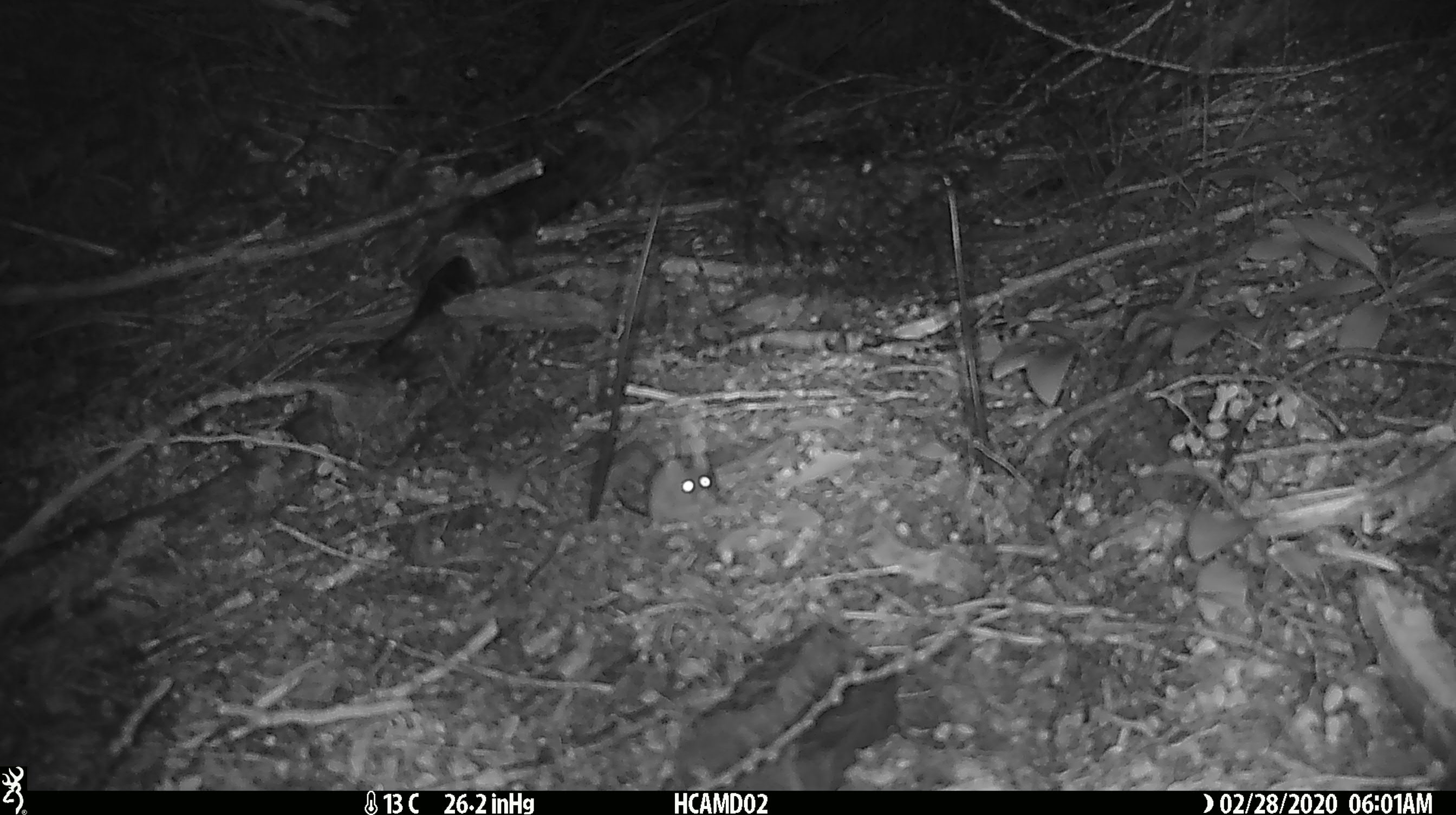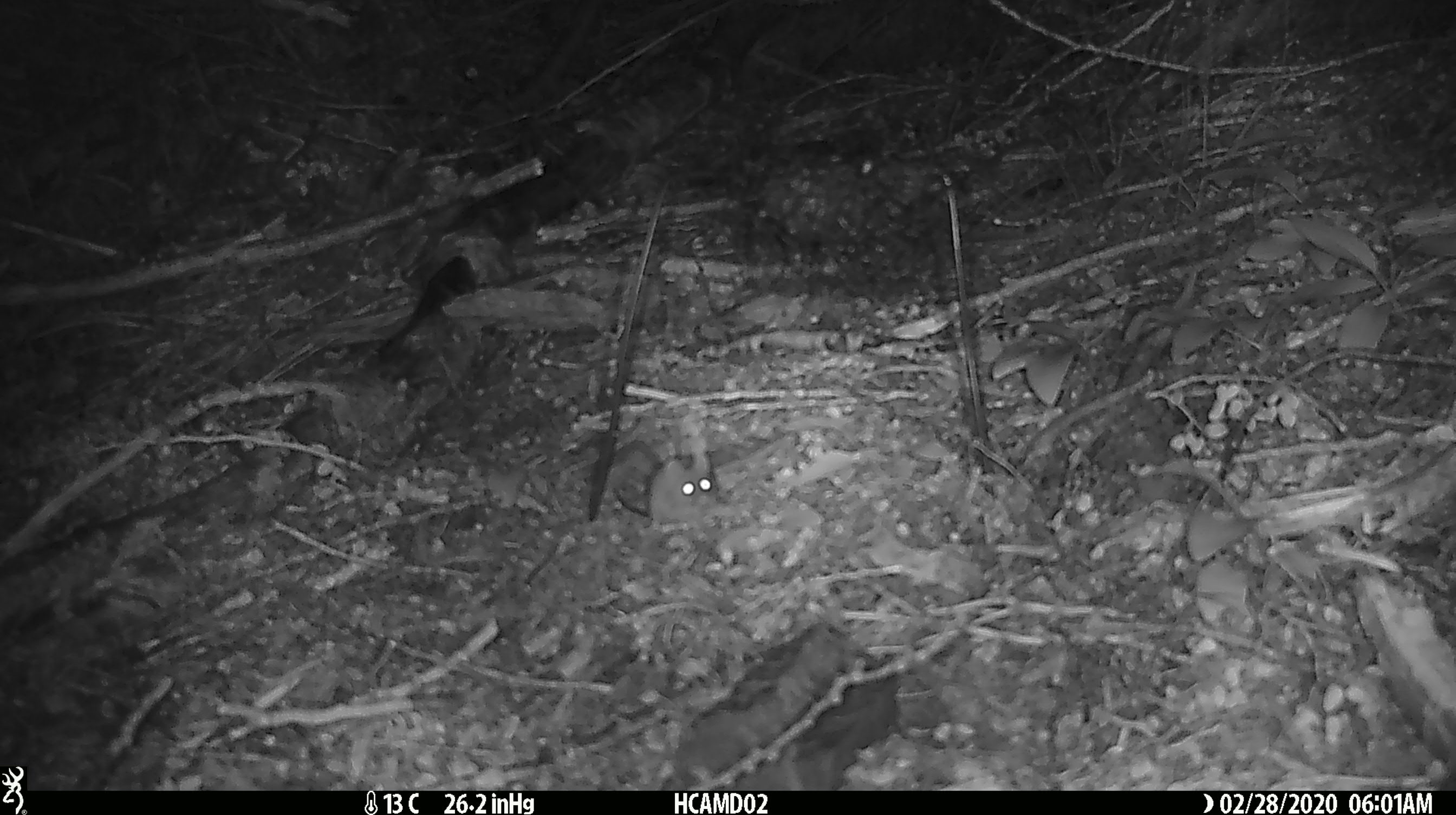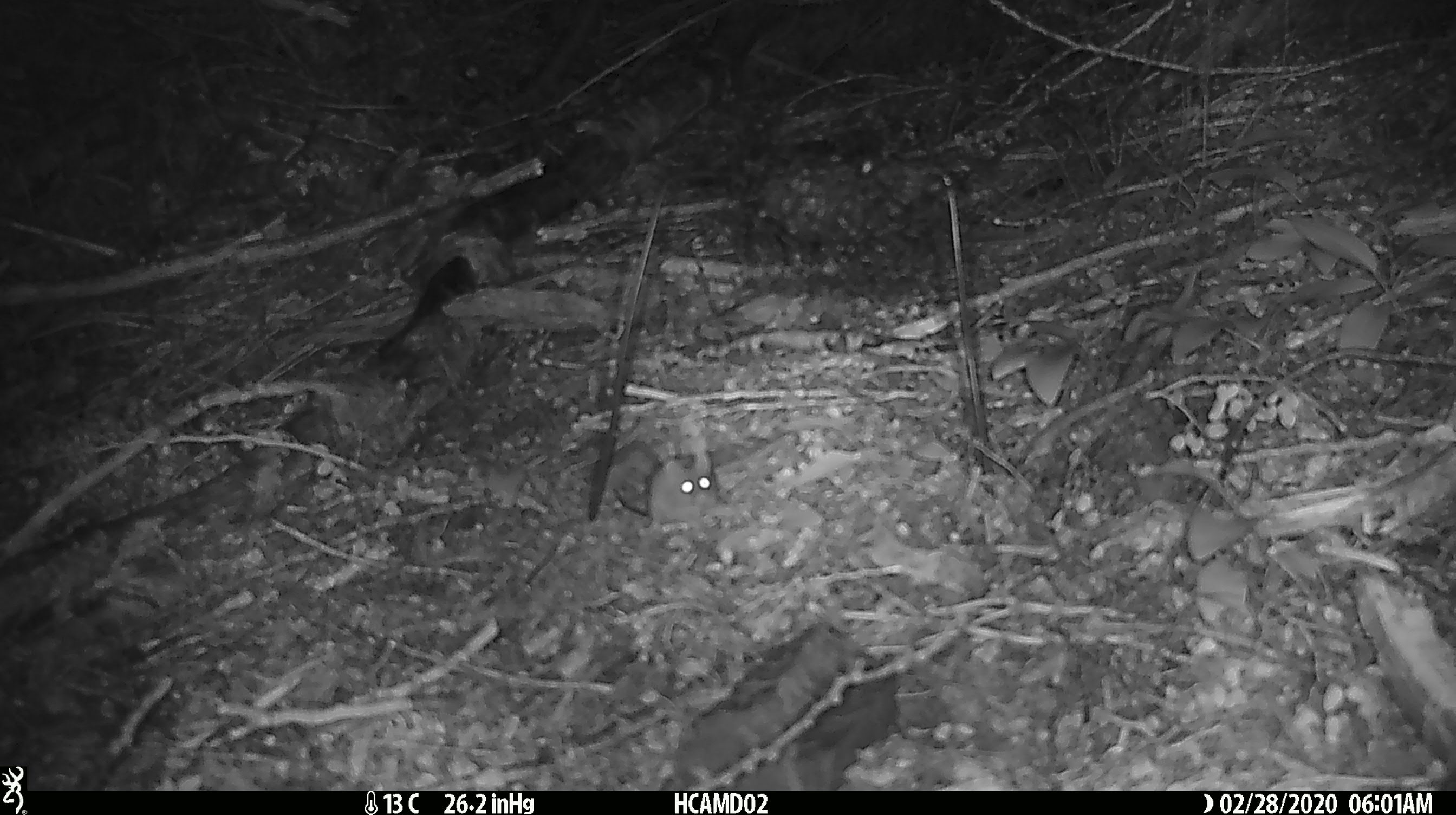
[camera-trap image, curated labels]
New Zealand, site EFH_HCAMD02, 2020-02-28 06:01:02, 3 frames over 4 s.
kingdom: Animalia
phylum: Chordata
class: Mammalia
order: Rodentia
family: Muridae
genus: Mus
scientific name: Mus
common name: mouse